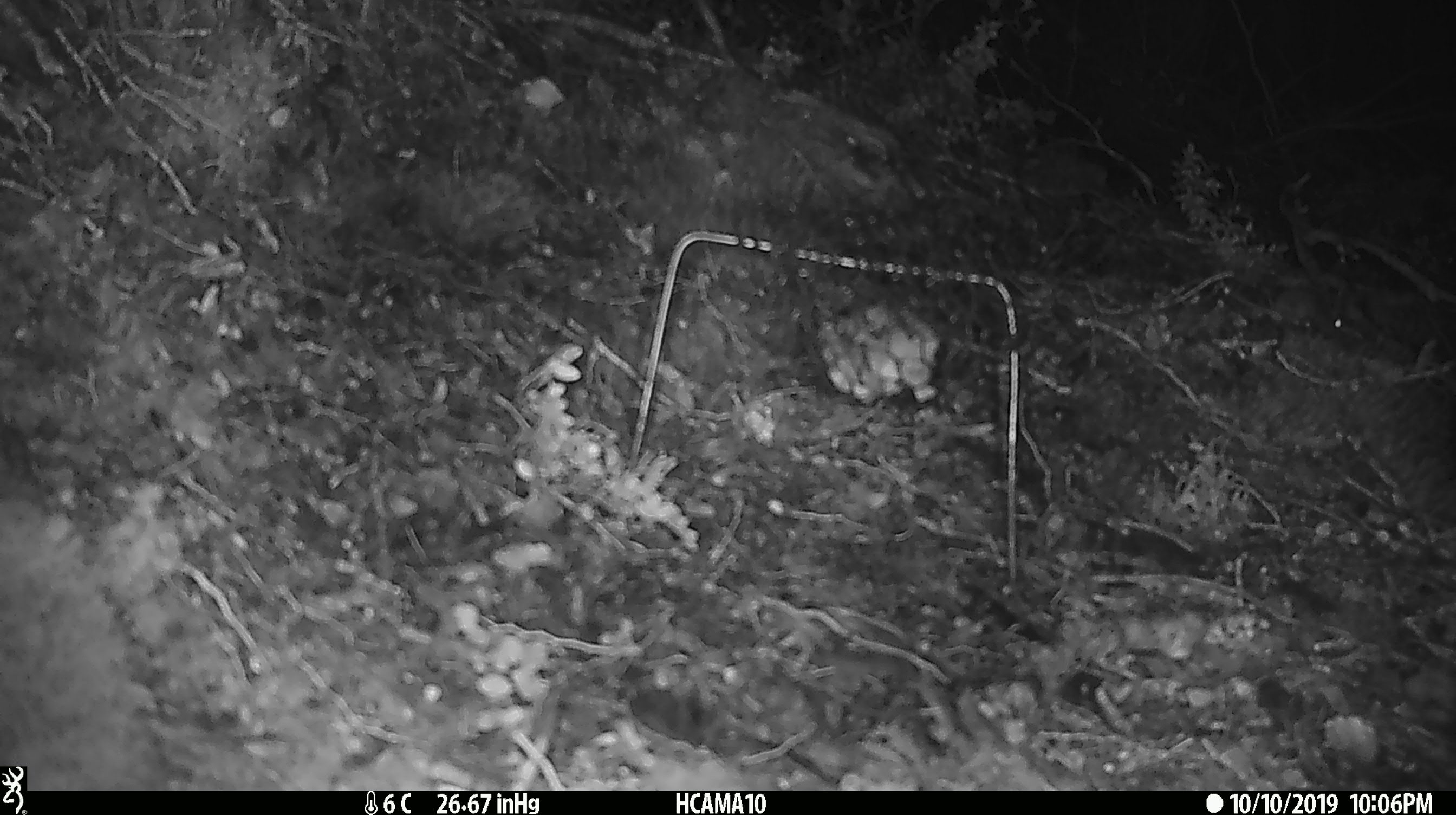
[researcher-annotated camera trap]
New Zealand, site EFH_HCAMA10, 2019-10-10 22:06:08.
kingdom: Animalia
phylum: Chordata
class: Mammalia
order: Rodentia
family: Muridae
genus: Mus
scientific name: Mus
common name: mouse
Mouse (Mus).